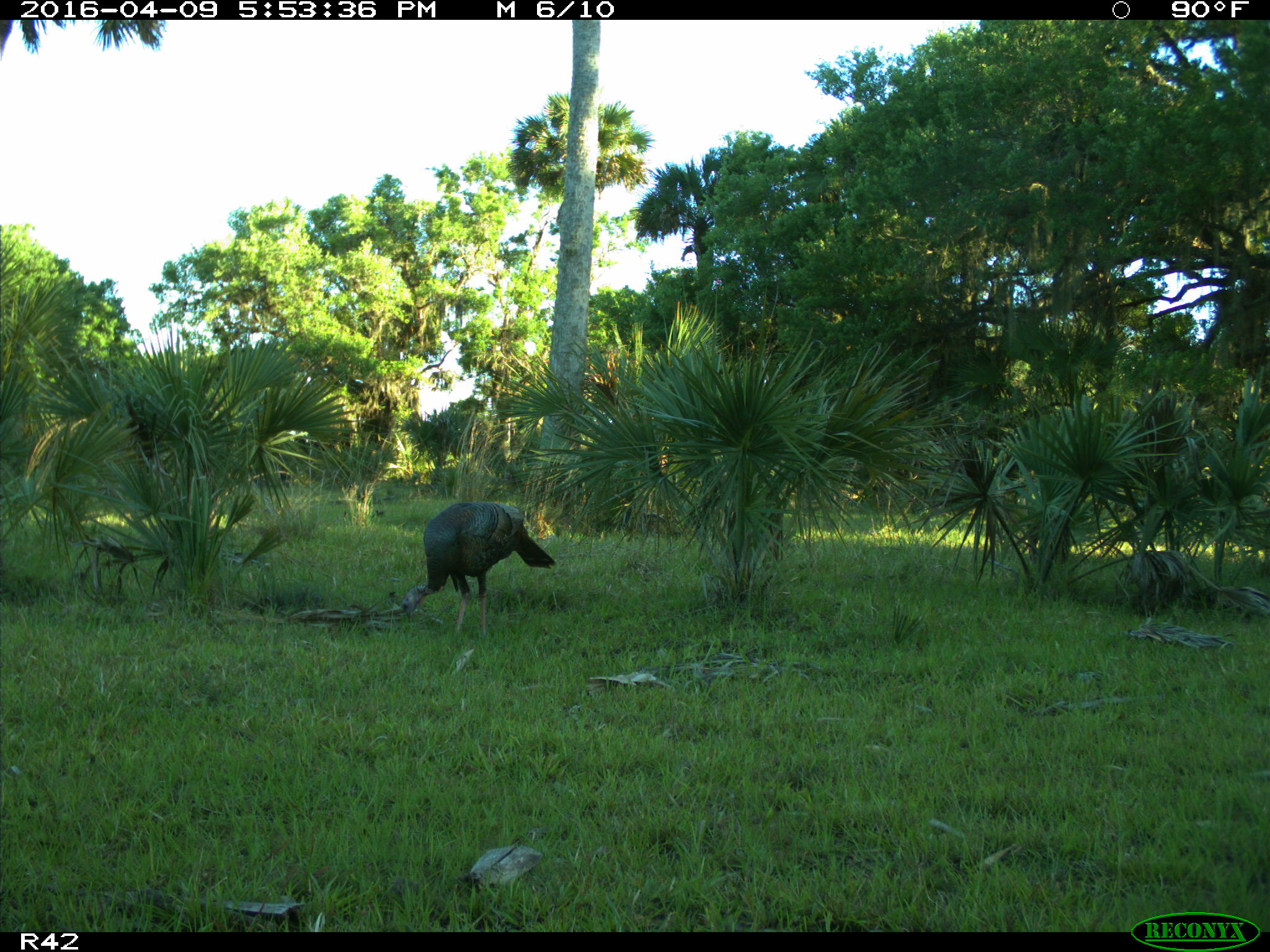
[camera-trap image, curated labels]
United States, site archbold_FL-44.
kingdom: Animalia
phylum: Chordata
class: Aves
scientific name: Aves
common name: birds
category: unidentified bird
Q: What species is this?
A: Unidentified bird (birds) (Aves).